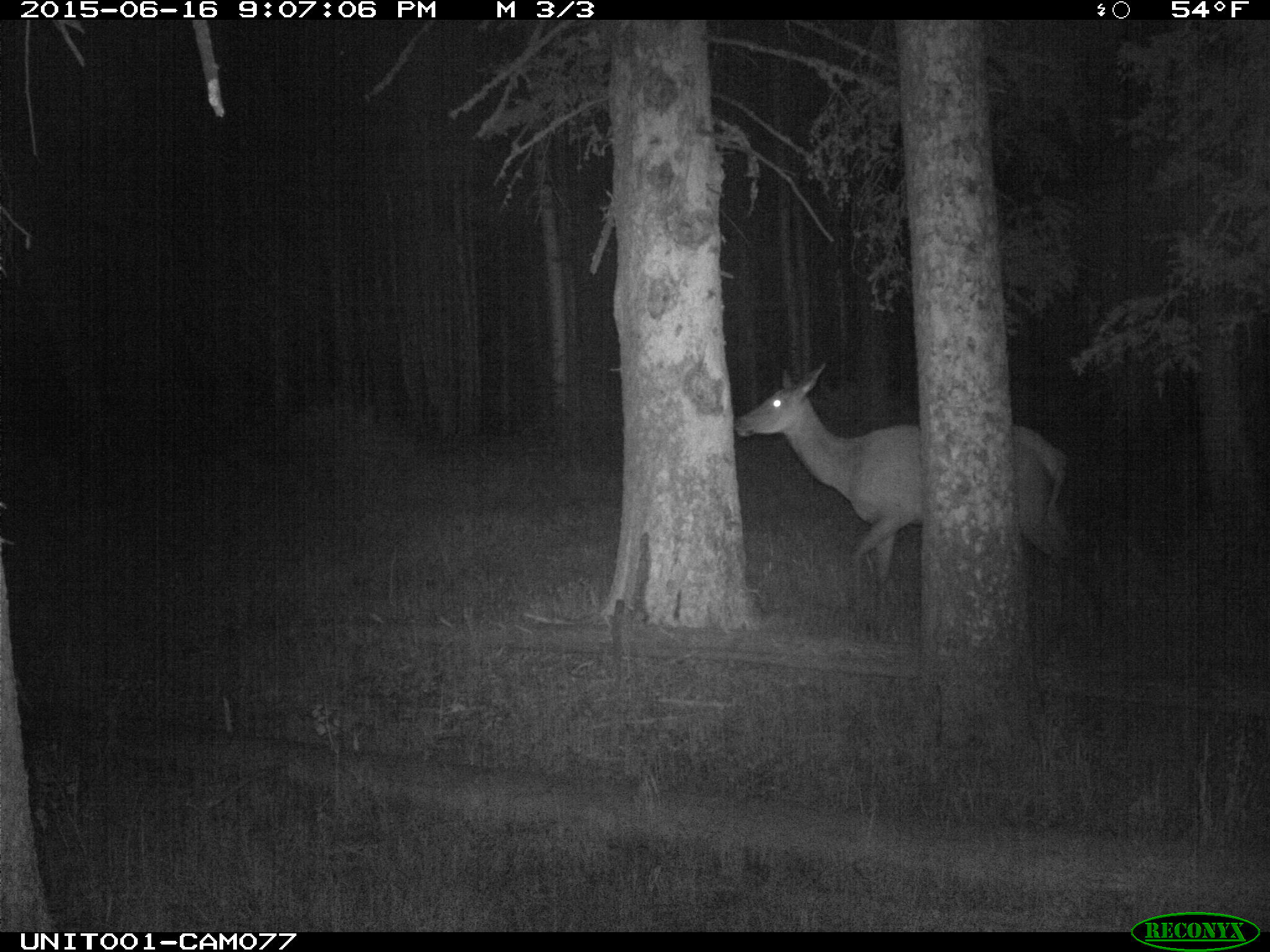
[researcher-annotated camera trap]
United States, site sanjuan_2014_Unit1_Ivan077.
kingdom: Animalia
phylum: Chordata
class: Mammalia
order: Artiodactyla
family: Cervidae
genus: Cervus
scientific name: Cervus elaphus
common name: red deer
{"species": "Cervus elaphus (red deer)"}